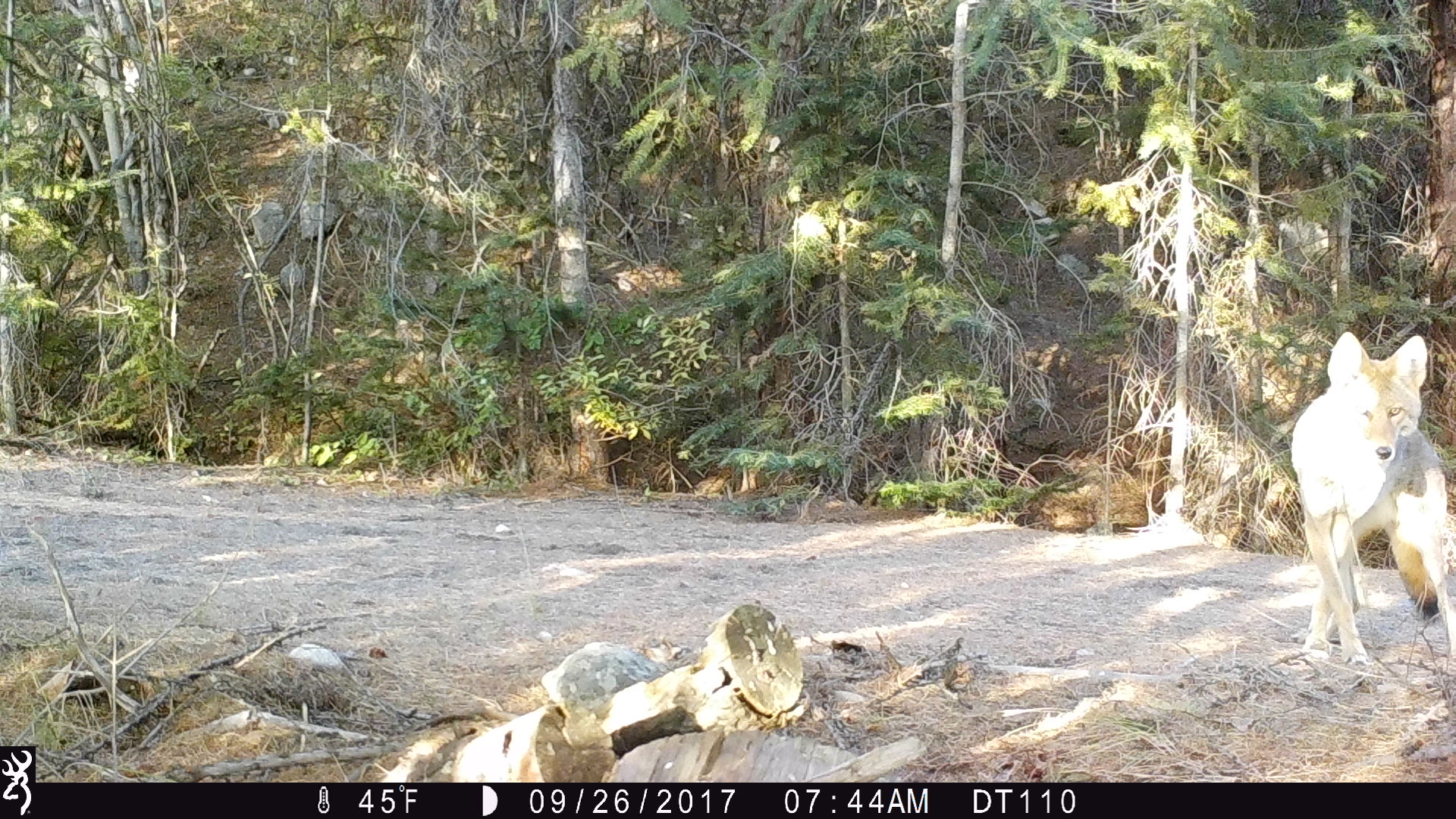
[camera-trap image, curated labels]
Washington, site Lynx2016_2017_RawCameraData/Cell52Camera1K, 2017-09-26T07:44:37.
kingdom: Animalia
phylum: Chordata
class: Mammalia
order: Carnivora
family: Canidae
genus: Canis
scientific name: Canis latrans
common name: coyote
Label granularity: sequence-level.